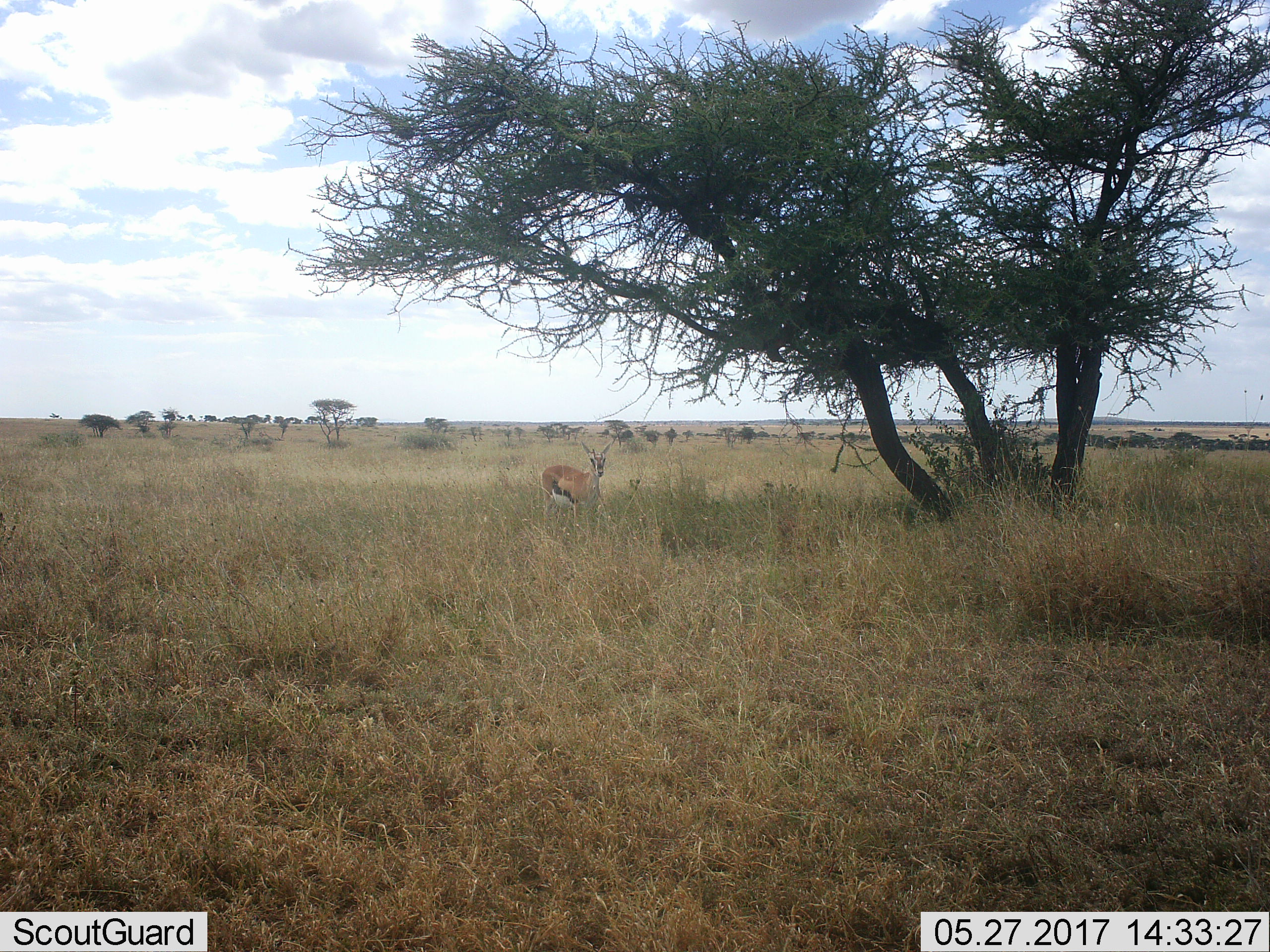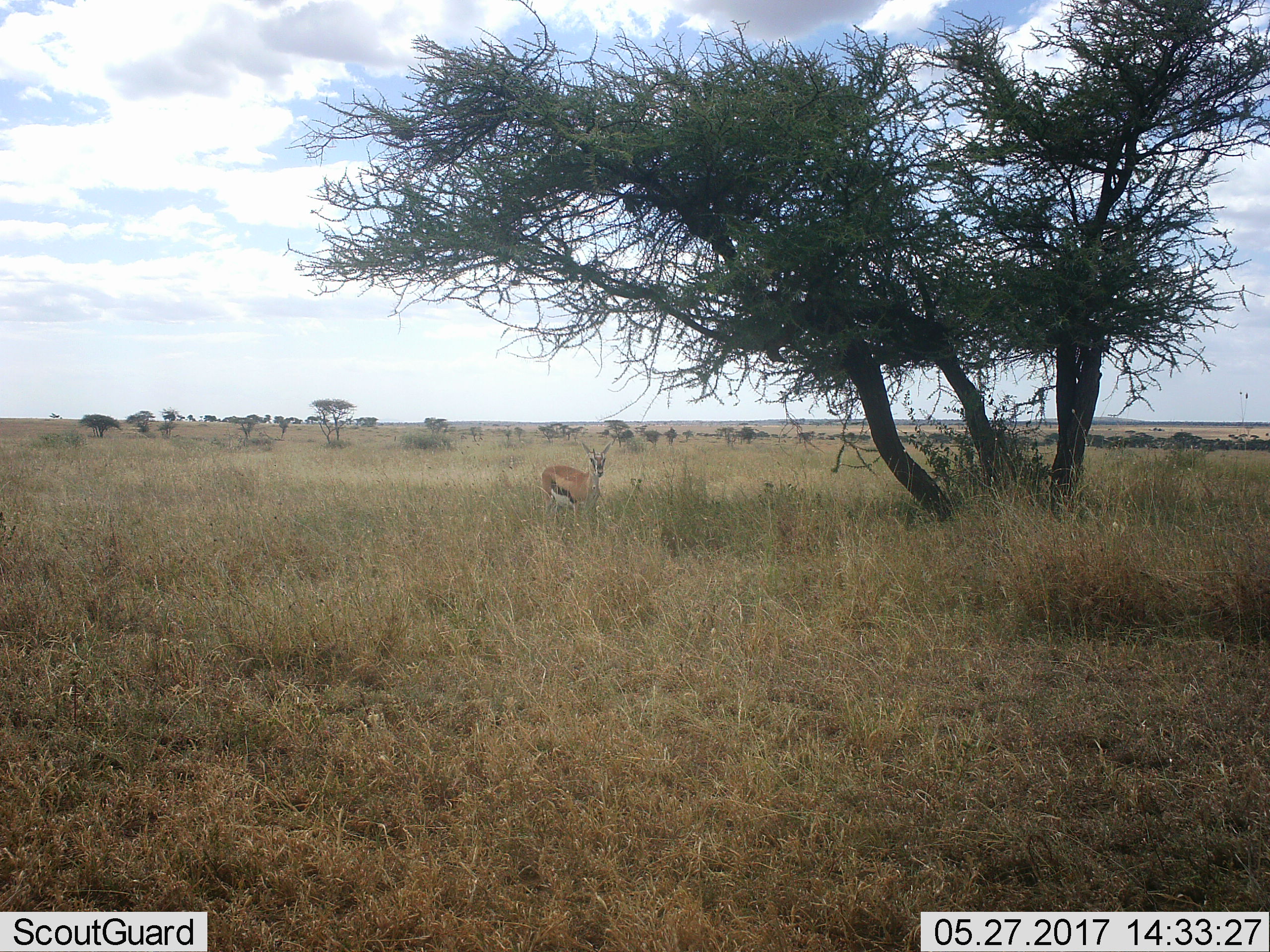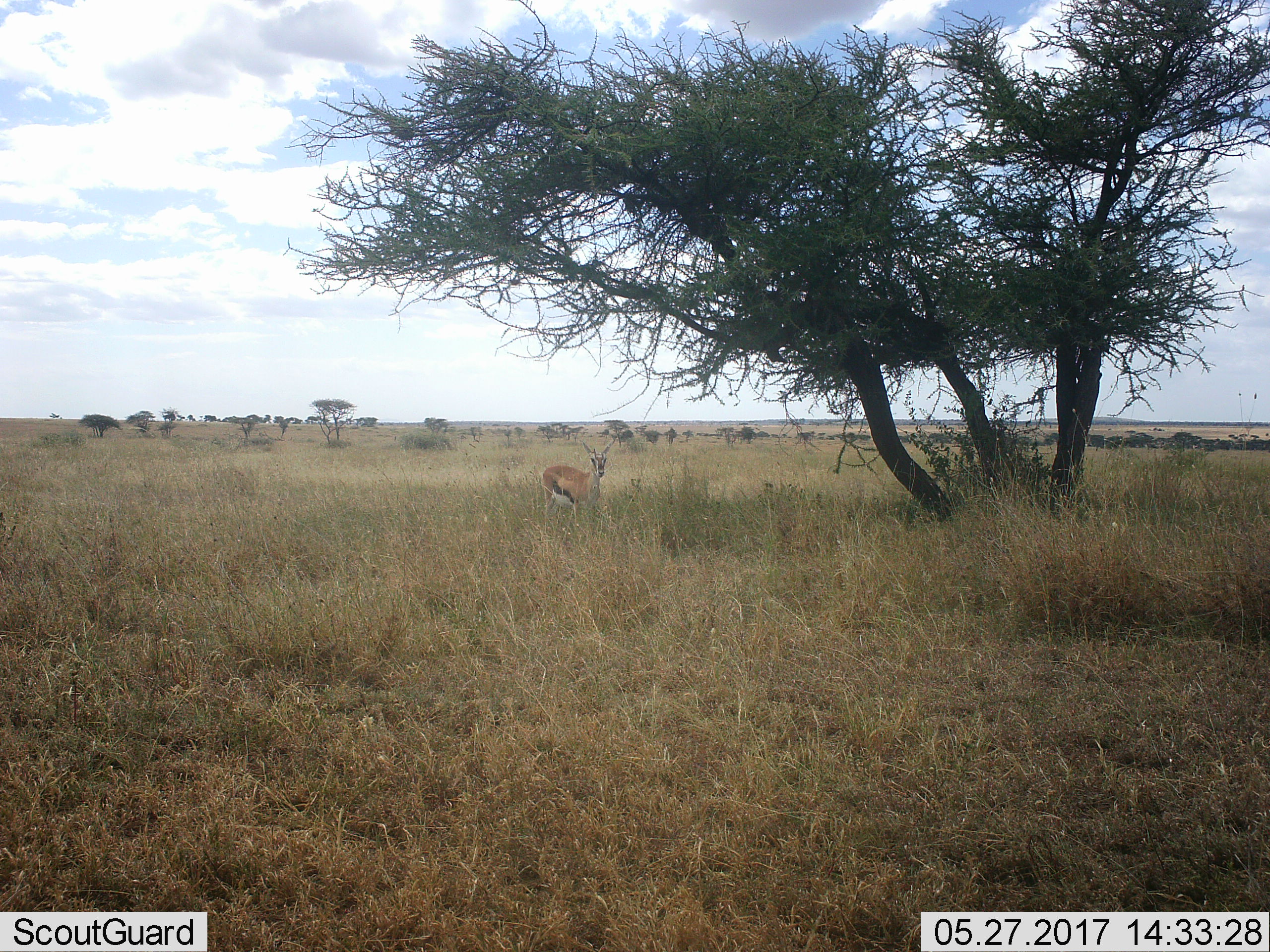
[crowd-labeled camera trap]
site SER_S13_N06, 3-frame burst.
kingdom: Animalia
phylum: Chordata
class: Mammalia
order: Artiodactyla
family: Bovidae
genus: Eudorcas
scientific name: Eudorcas thomsonii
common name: thomson's gazelle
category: gazellethomsons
Gazellethomsons (thomson's gazelle) (Eudorcas thomsonii), count 1. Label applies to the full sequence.